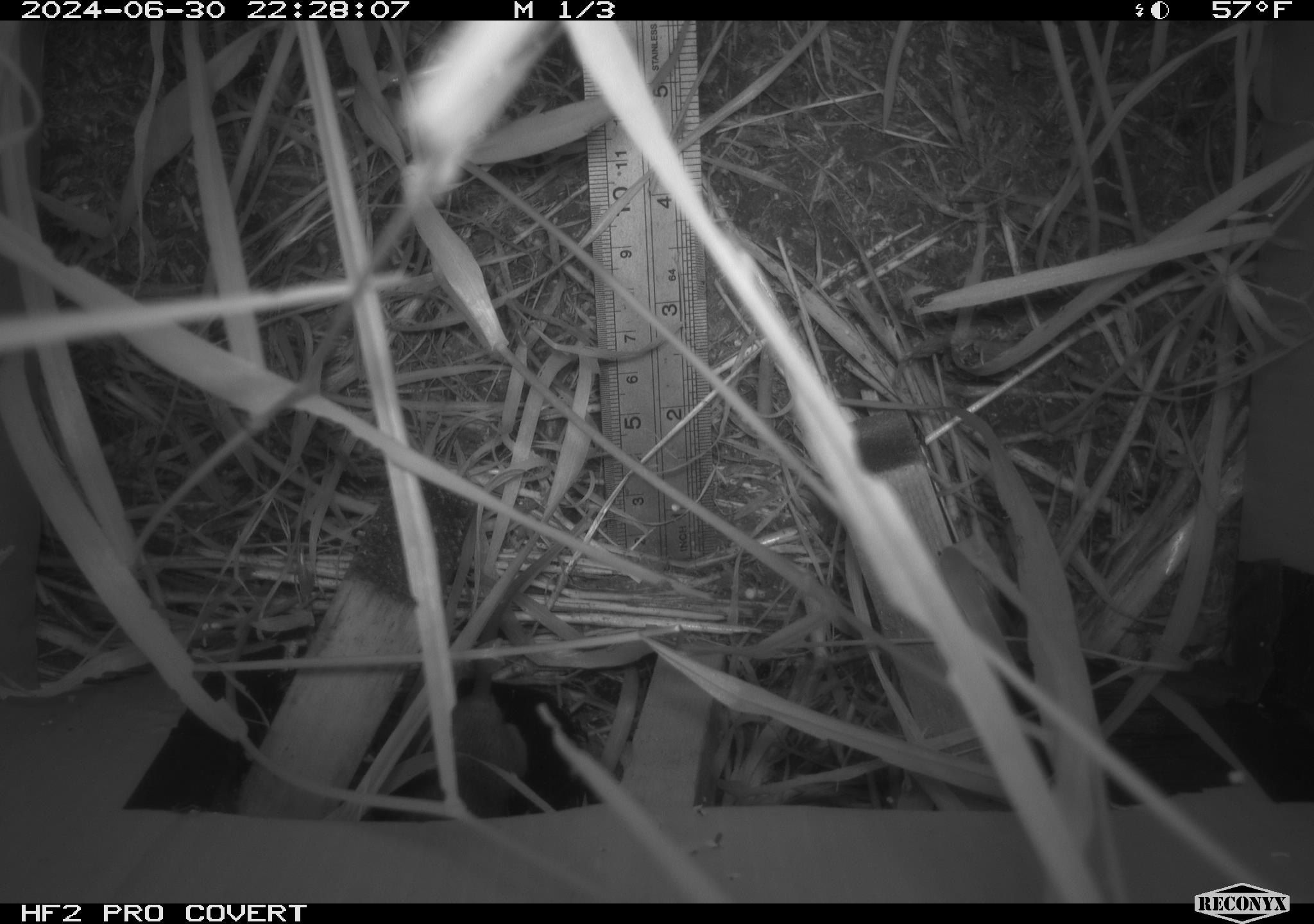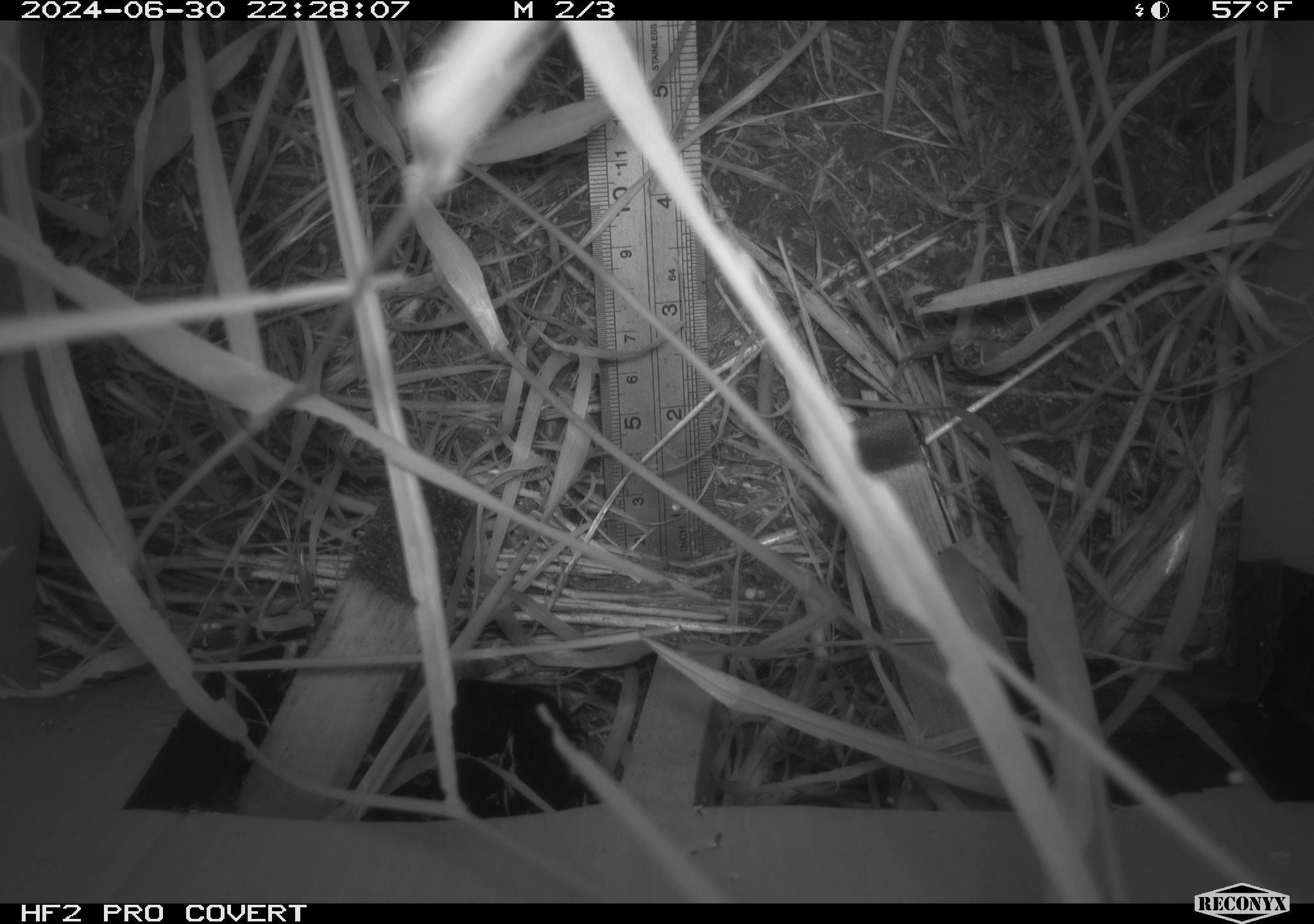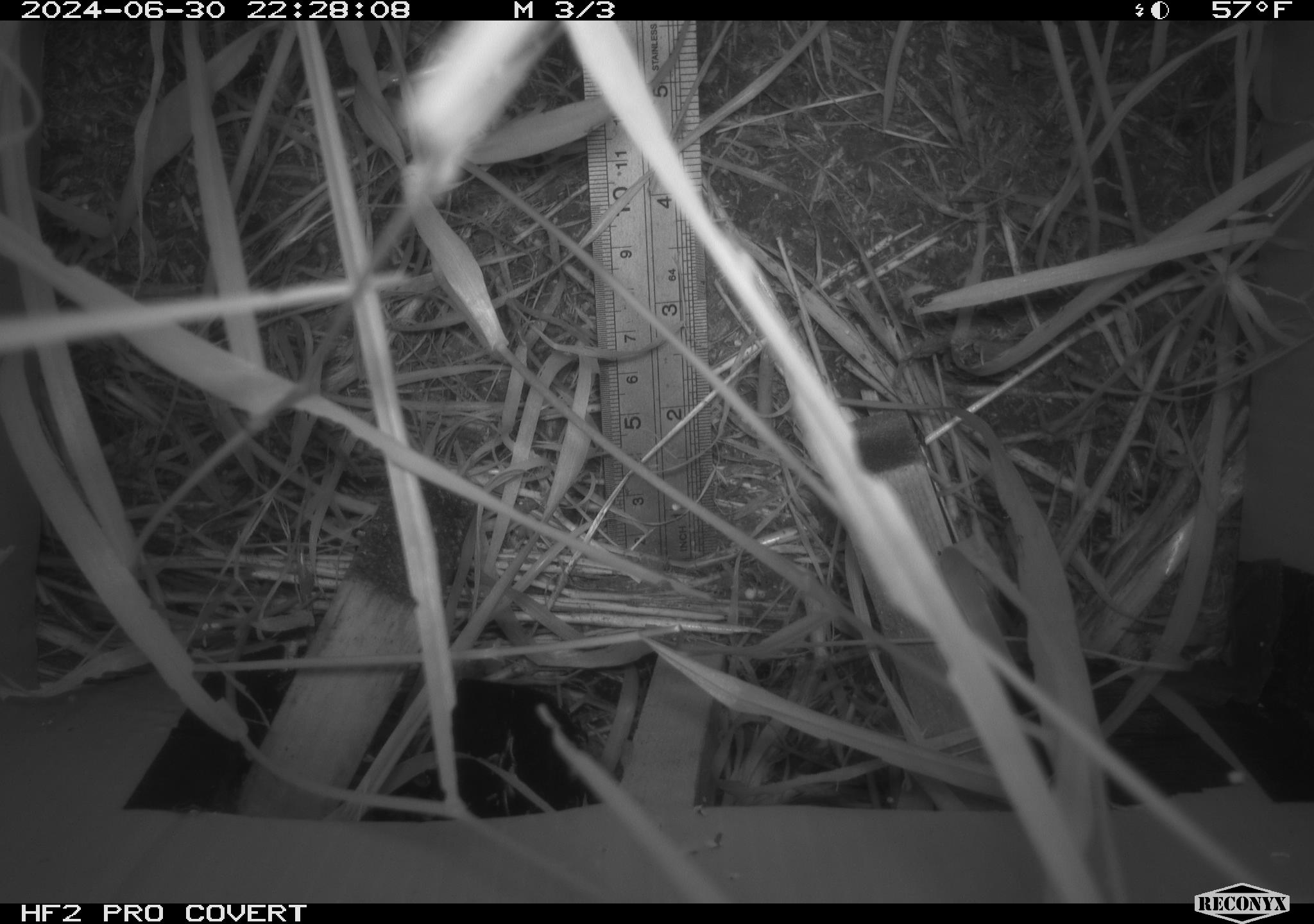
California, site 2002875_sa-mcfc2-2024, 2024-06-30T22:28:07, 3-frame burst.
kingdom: Animalia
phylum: Chordata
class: Mammalia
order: Rodentia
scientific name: Rodentia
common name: rodent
Rodent (Rodentia).